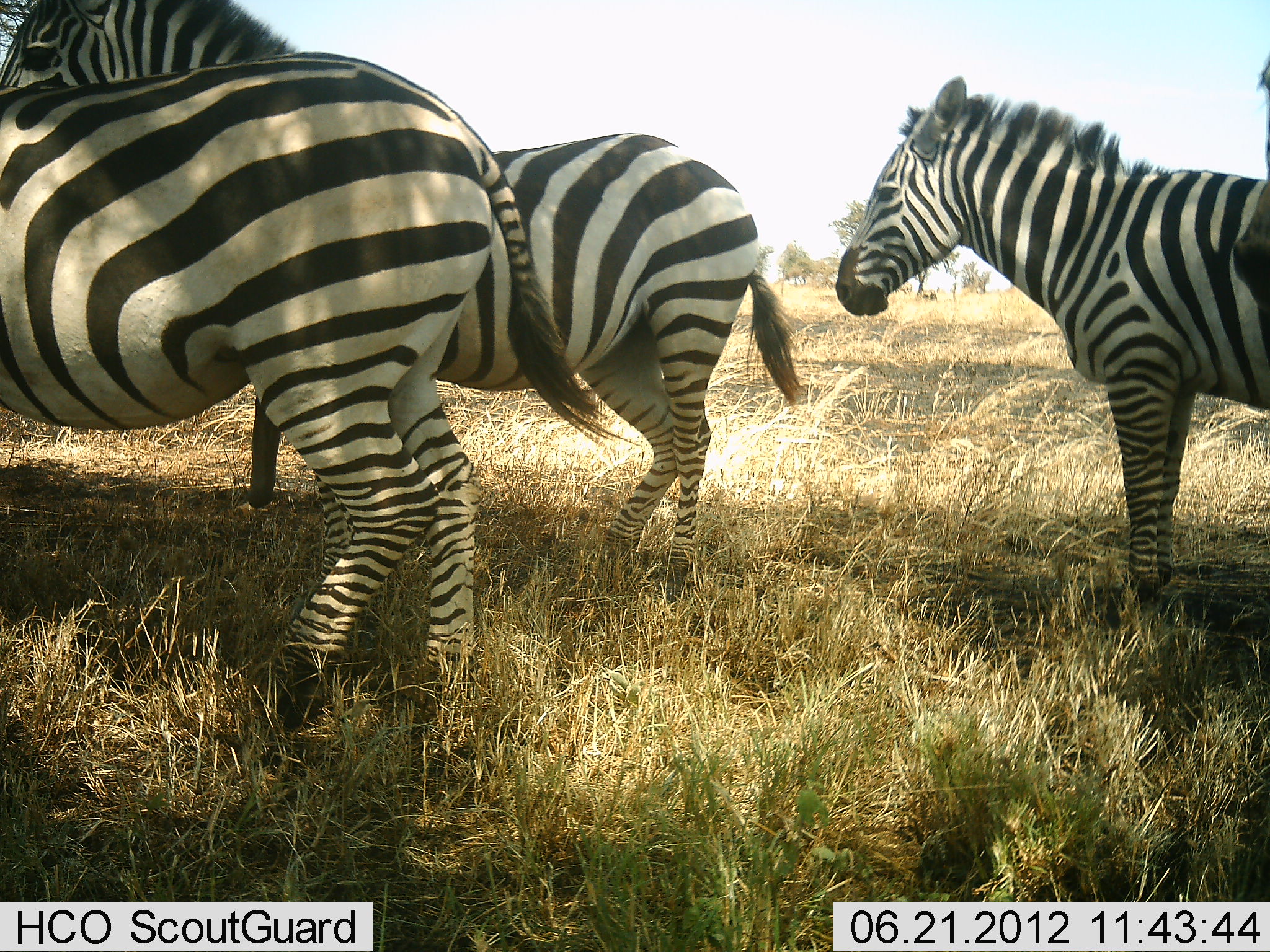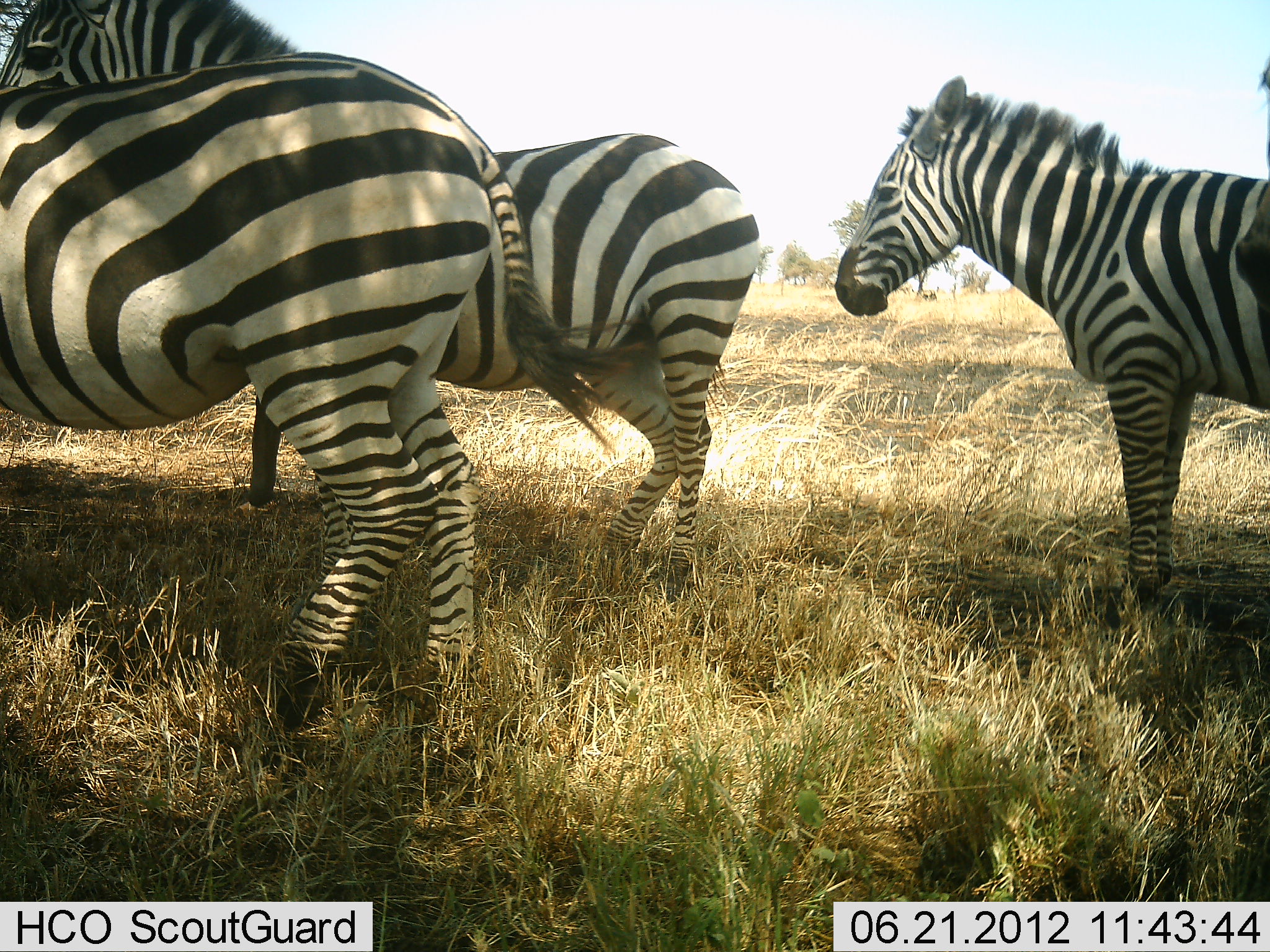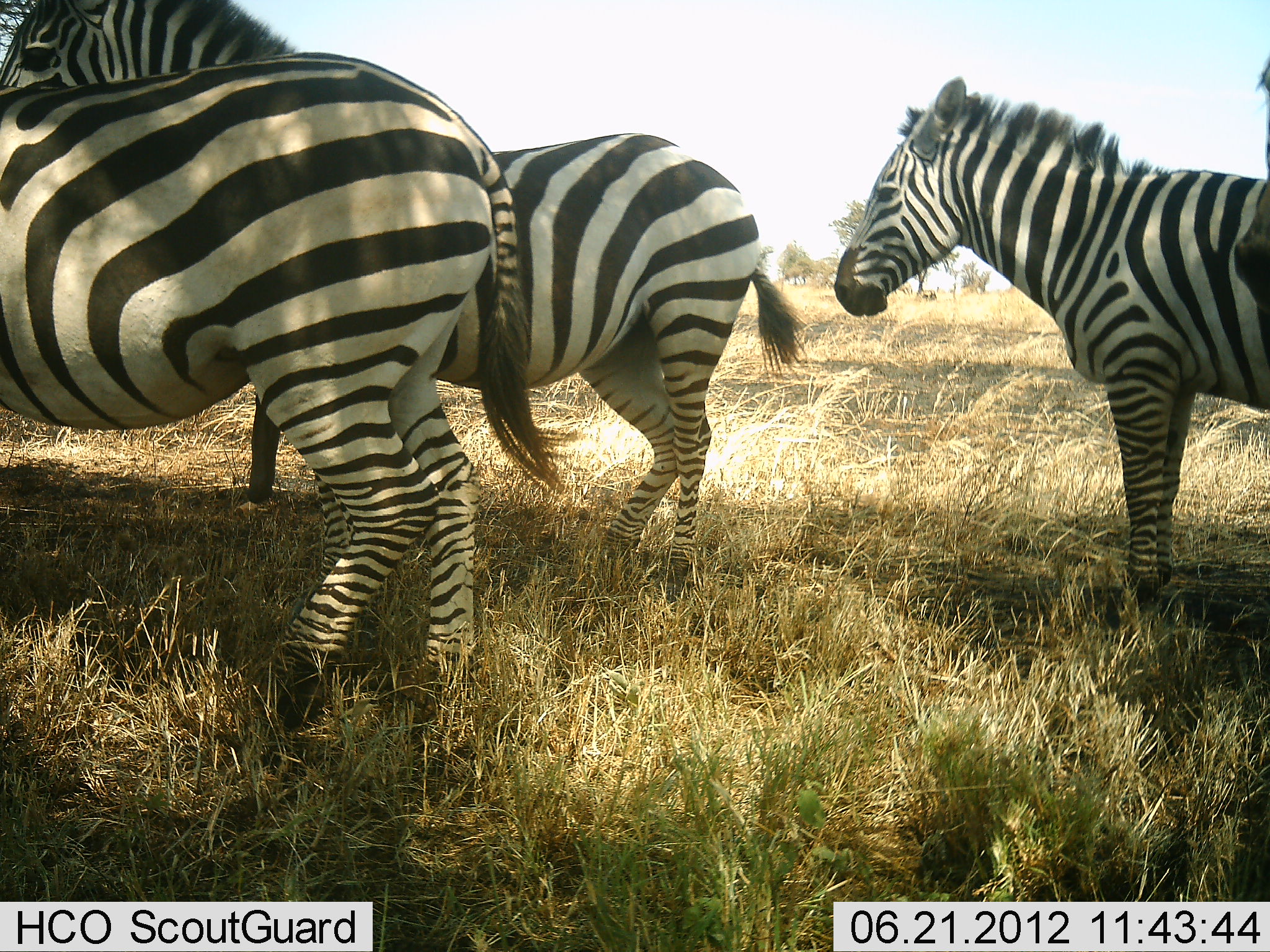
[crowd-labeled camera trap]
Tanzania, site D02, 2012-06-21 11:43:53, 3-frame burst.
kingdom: Animalia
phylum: Chordata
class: Mammalia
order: Perissodactyla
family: Equidae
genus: Equus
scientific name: Equus quagga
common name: plains zebra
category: zebra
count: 3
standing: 60%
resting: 20%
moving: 20%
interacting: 10%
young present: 10%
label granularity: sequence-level